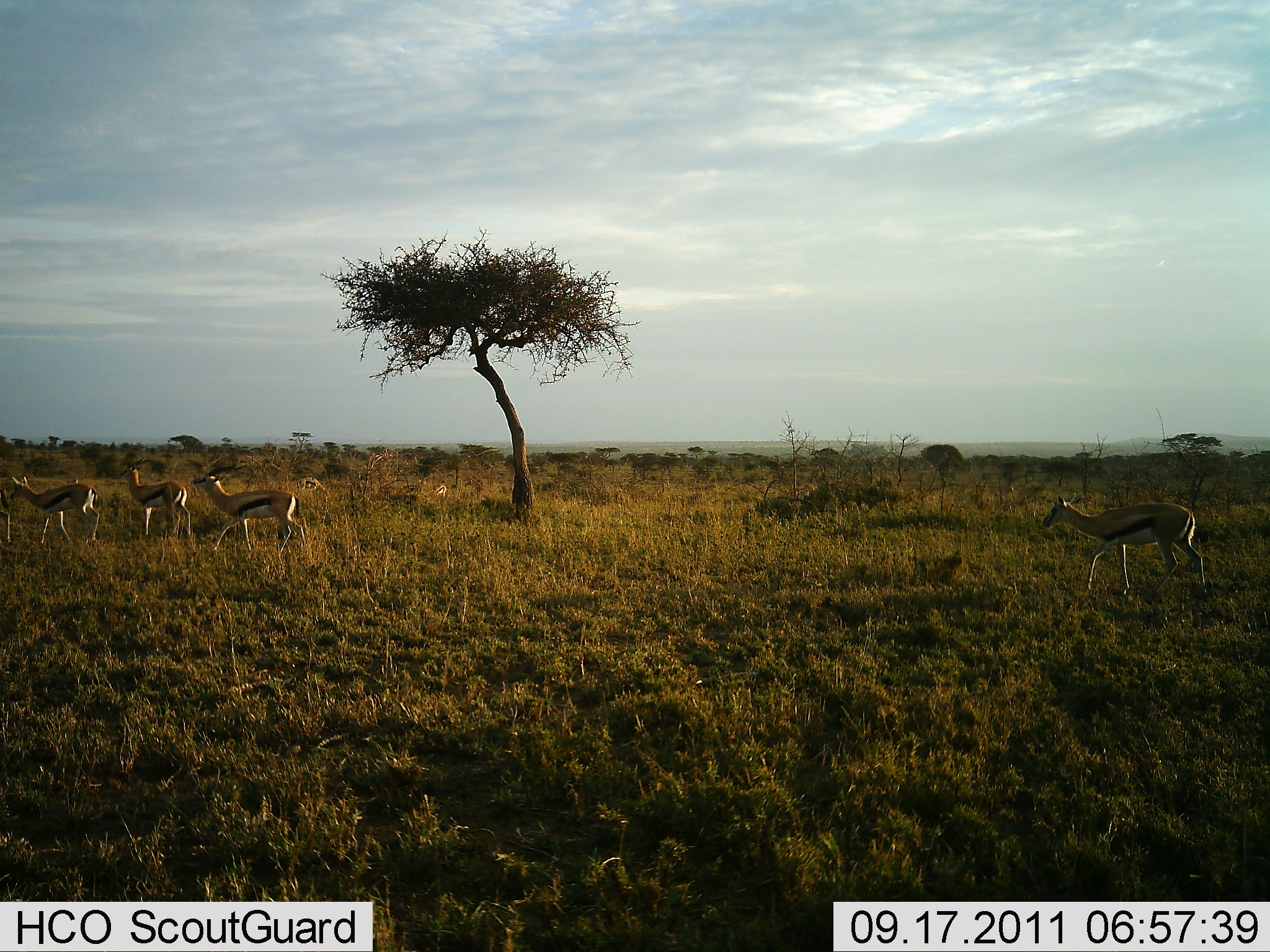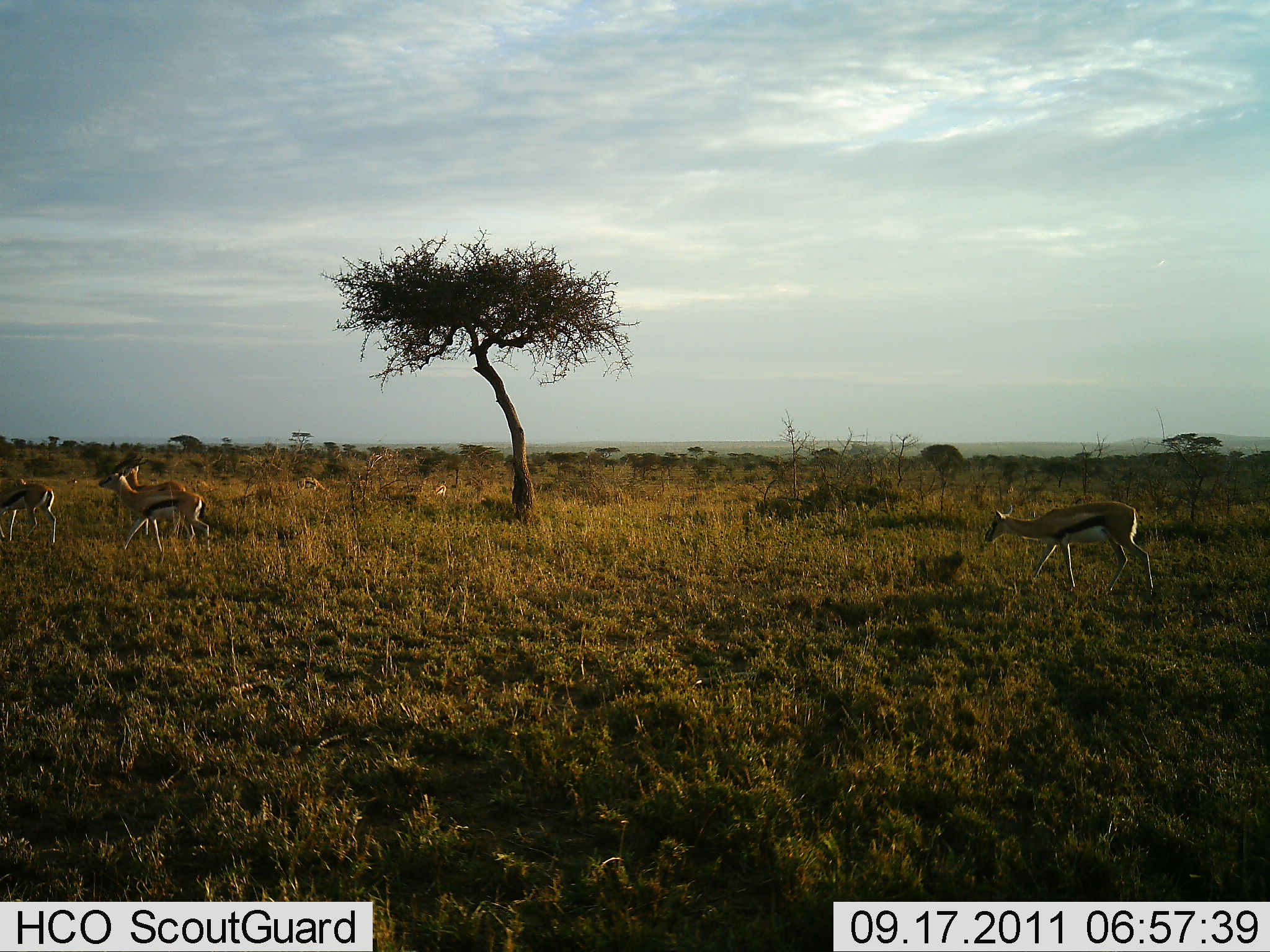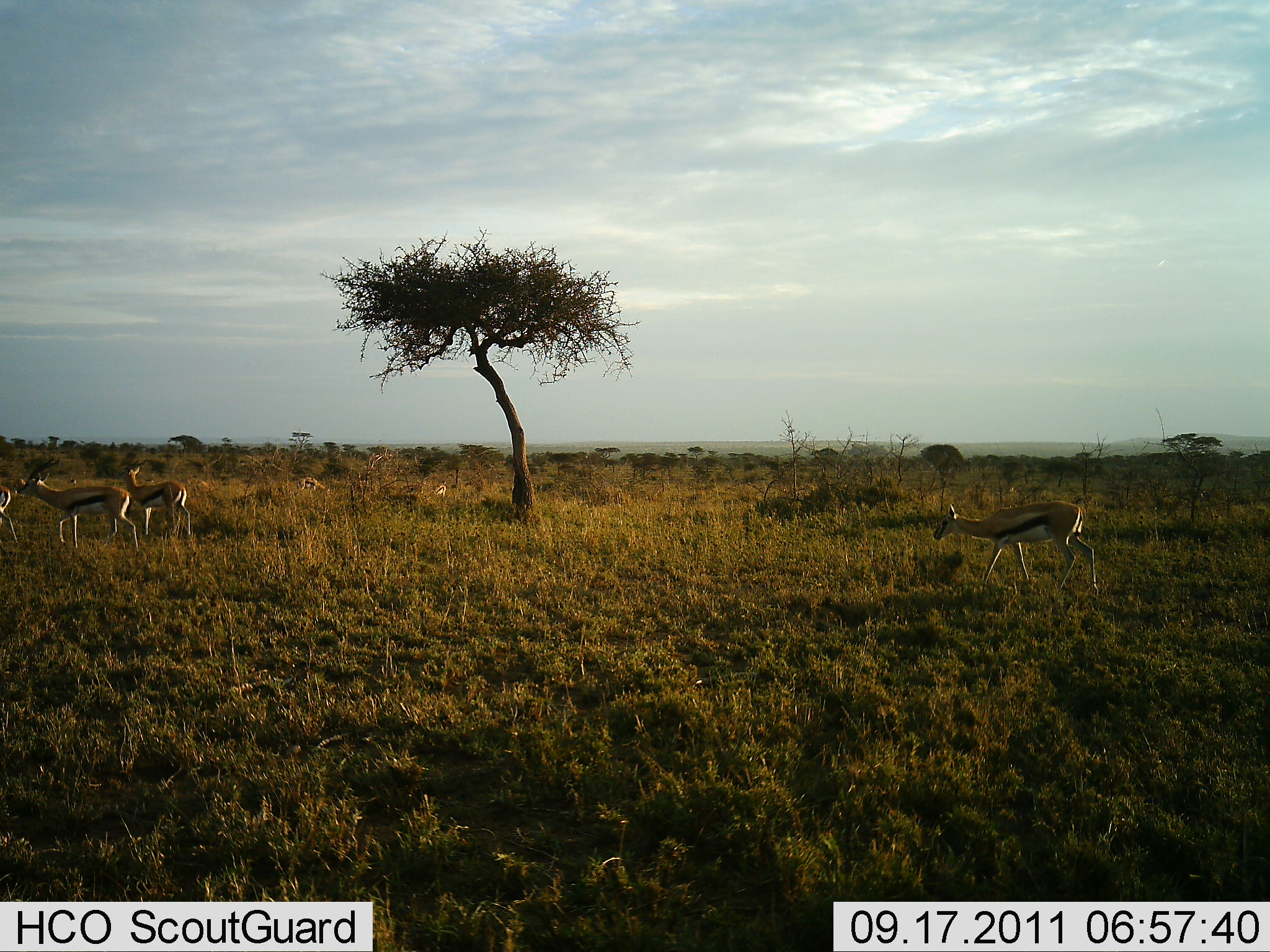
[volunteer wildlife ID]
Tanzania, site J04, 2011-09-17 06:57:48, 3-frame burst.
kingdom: Animalia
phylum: Chordata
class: Mammalia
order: Artiodactyla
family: Bovidae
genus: Eudorcas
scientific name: Eudorcas thomsonii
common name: thomson's gazelle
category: gazellethomsons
Gazellethomsons (thomson's gazelle) (Eudorcas thomsonii), count 5. Behavior (volunteer vote fractions): standing 8%, resting 0%, moving 100%, interacting 0%. Young present (vote fraction): 0%. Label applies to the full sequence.